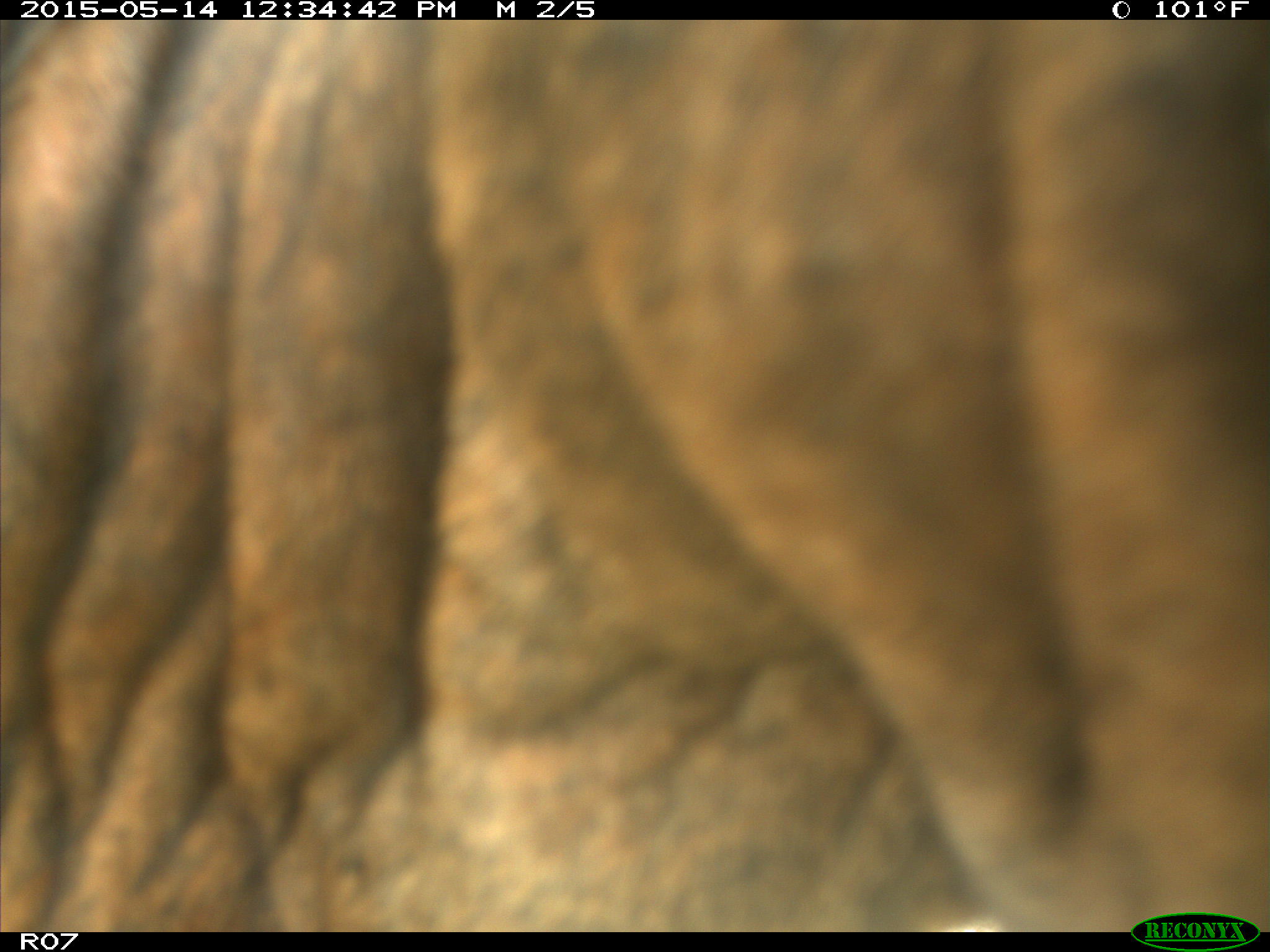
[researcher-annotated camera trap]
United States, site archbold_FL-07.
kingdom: Animalia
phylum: Chordata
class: Mammalia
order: Artiodactyla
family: Bovidae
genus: Bos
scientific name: Bos taurus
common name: domestic cow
Bos taurus (domestic cow).